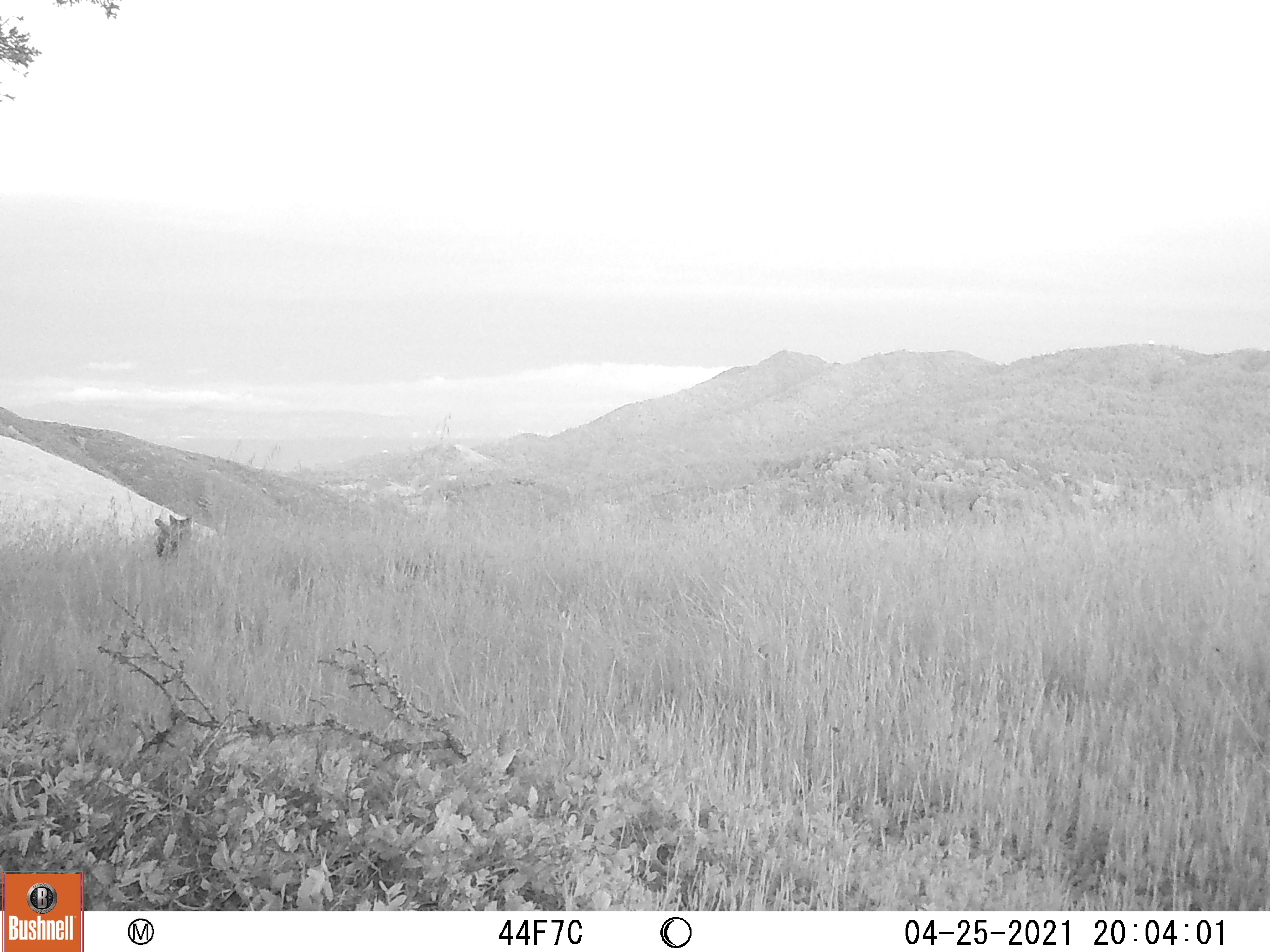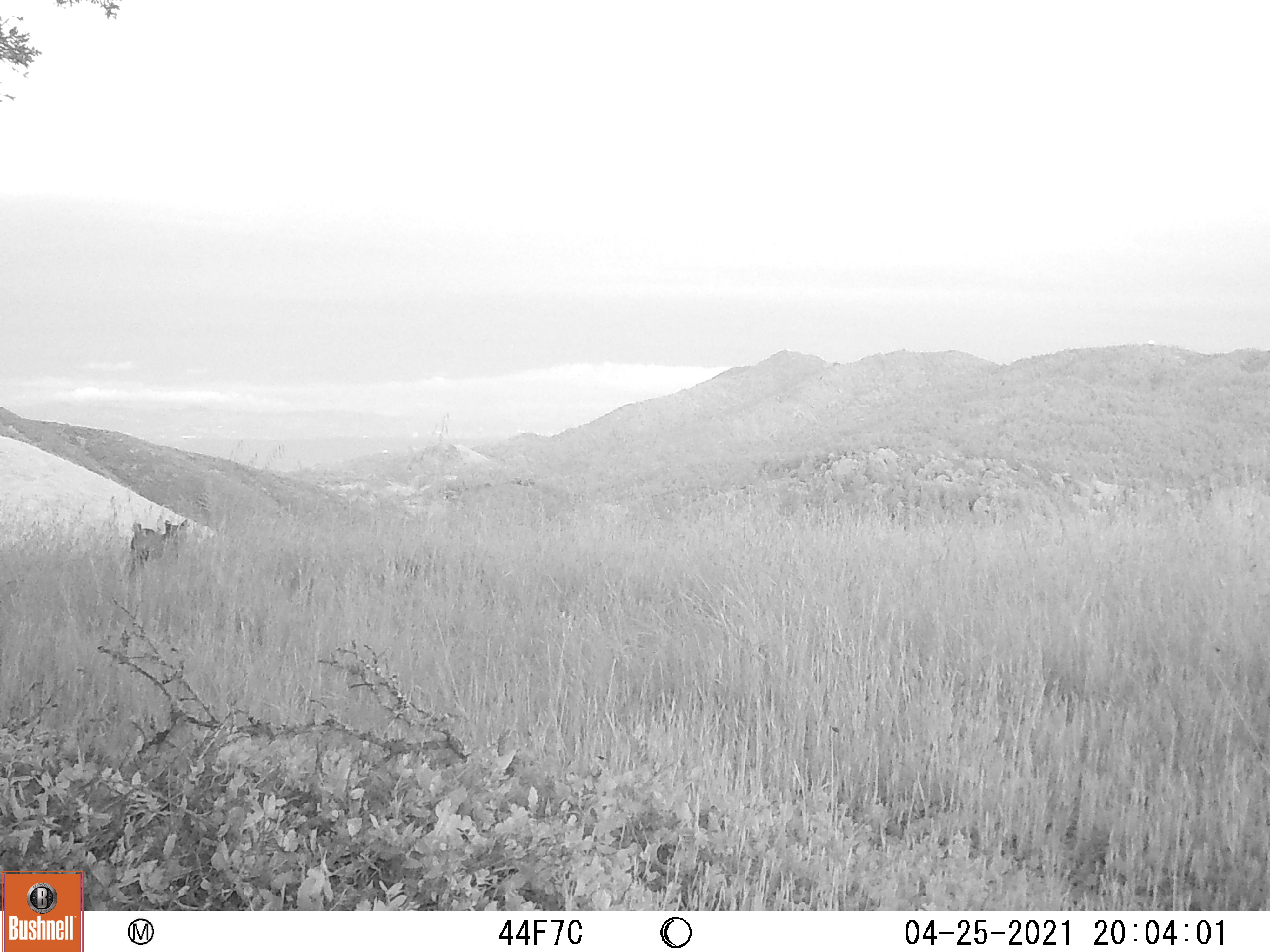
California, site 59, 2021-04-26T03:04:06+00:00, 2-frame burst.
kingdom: Animalia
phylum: Chordata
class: Mammalia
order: Carnivora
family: Felidae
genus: Lynx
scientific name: Lynx rufus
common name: bobcat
Bobcat (Lynx rufus).